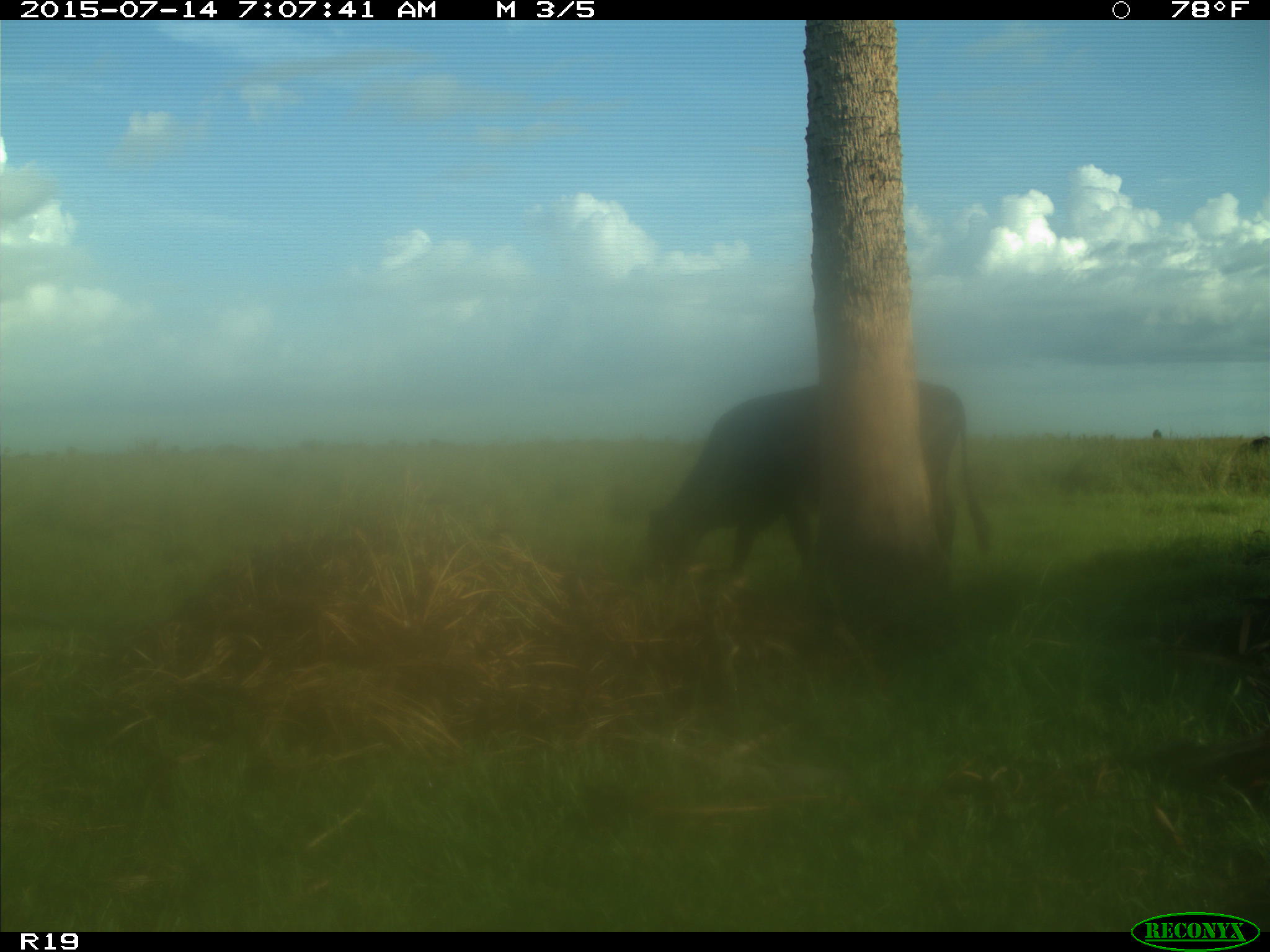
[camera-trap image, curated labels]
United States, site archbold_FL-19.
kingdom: Animalia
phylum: Chordata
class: Mammalia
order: Artiodactyla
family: Bovidae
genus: Bos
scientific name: Bos taurus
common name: domestic cow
Bos taurus (domestic cow).